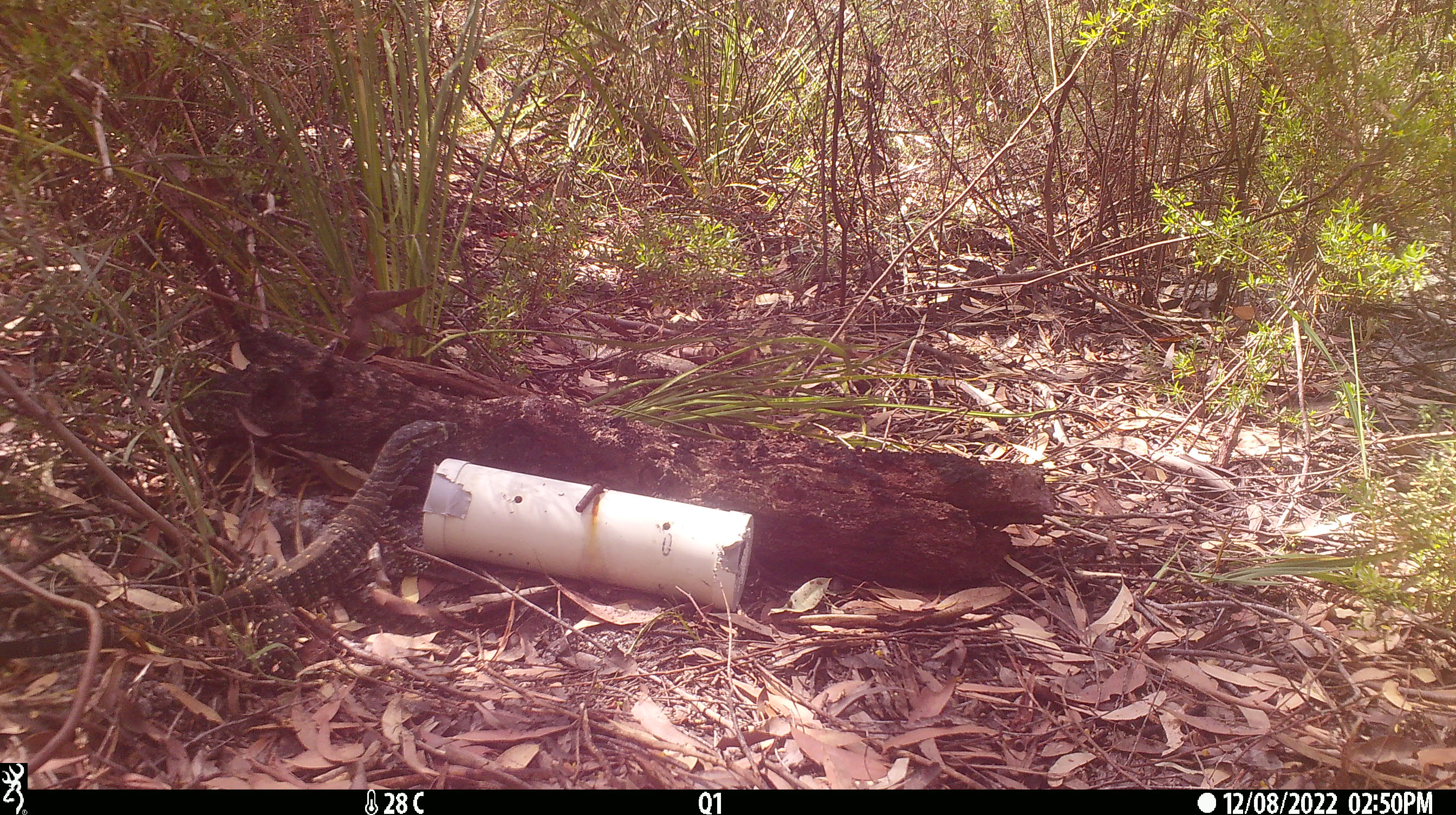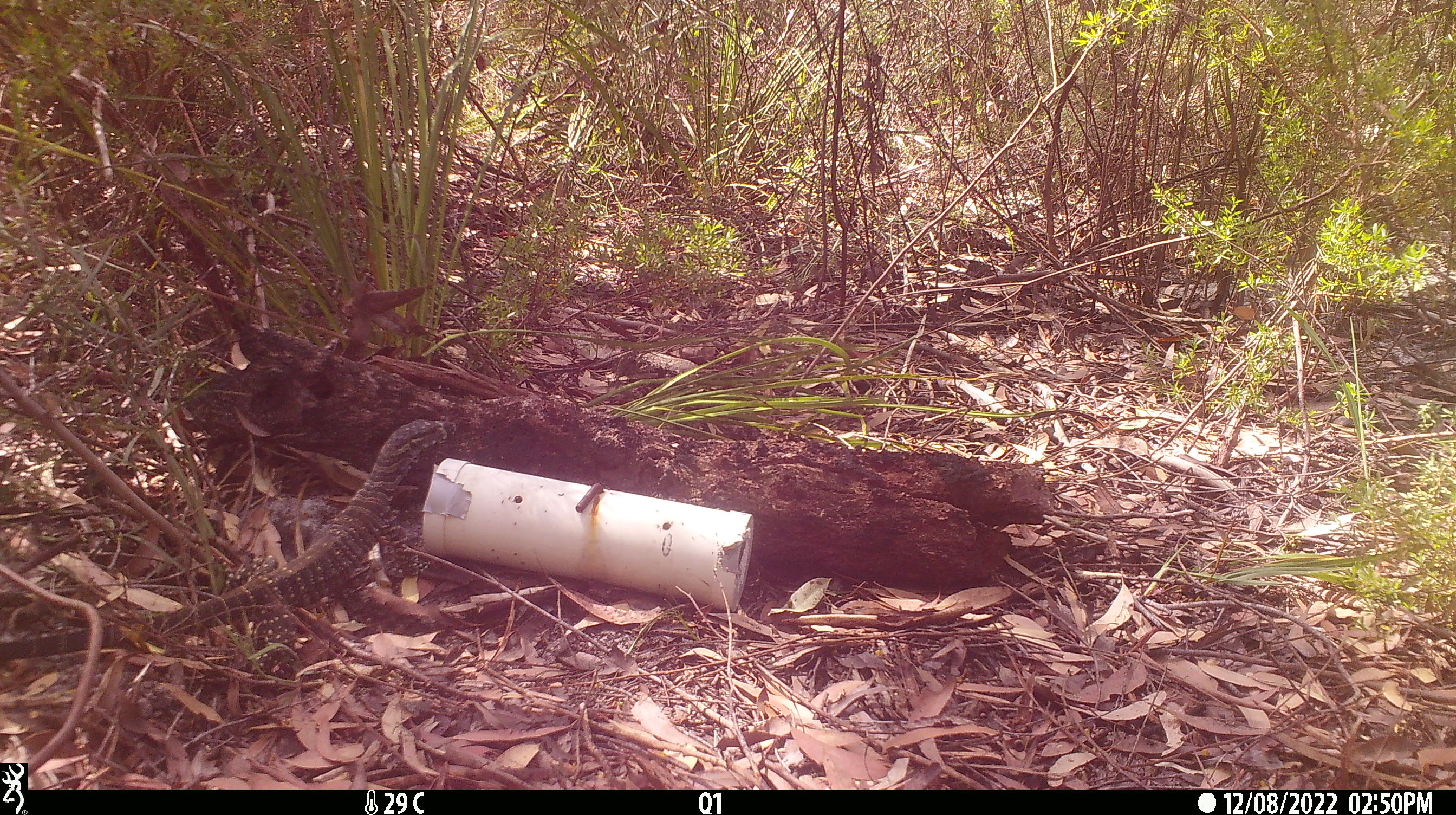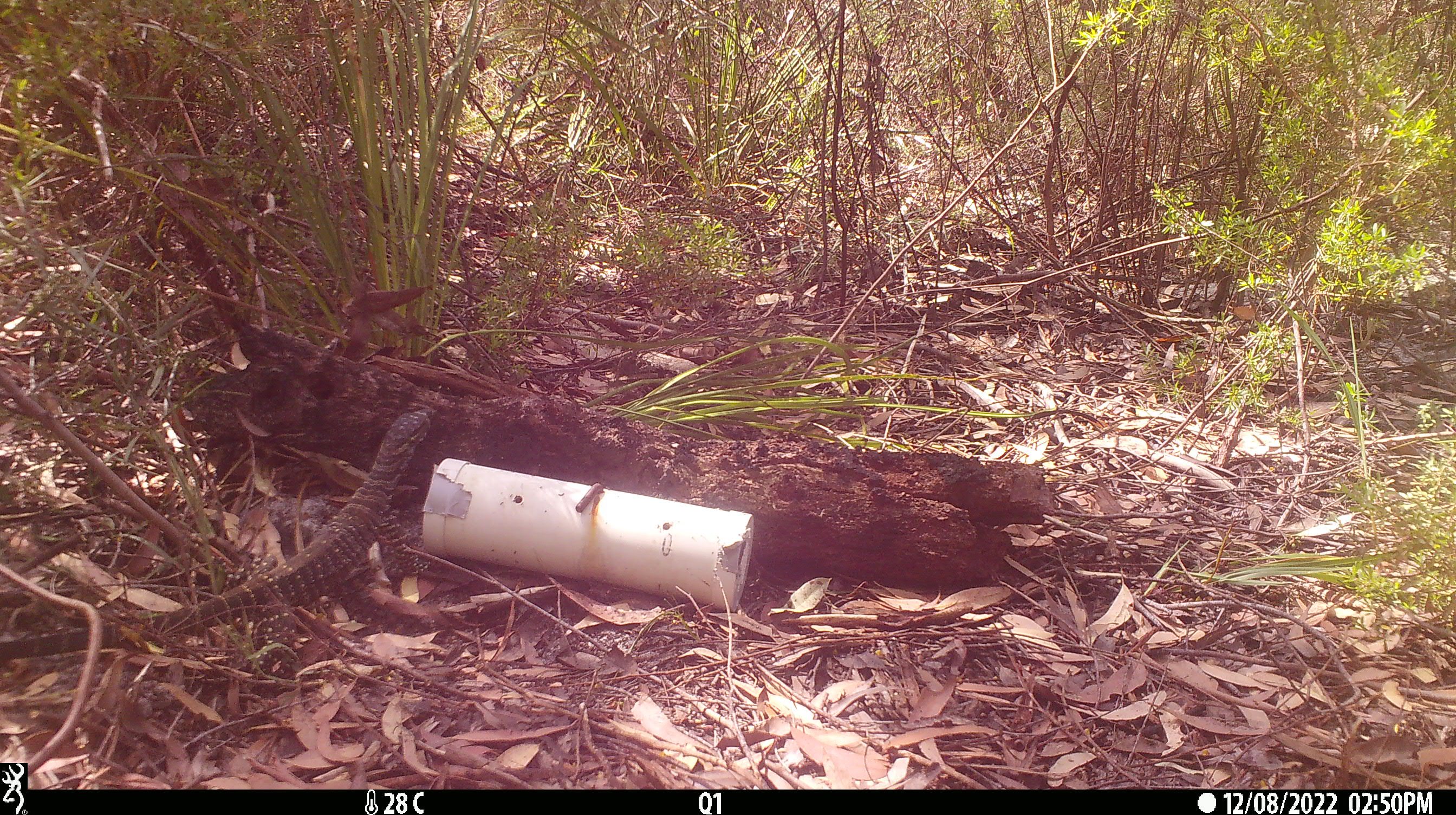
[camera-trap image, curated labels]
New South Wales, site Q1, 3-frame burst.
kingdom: Animalia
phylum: Chordata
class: Reptilia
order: Squamata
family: Varanidae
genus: Varanus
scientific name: Varanus varius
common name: lace monitor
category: goanna